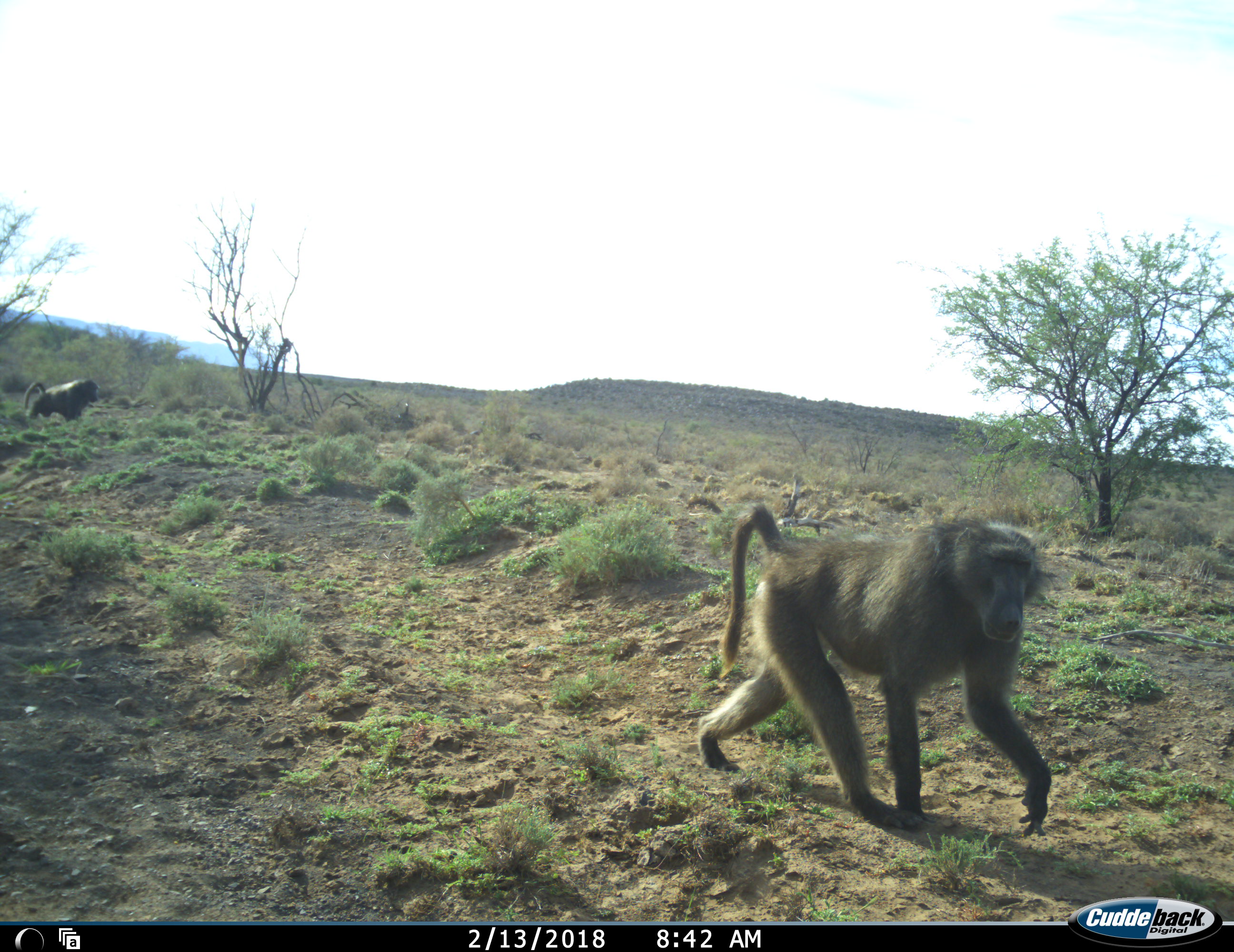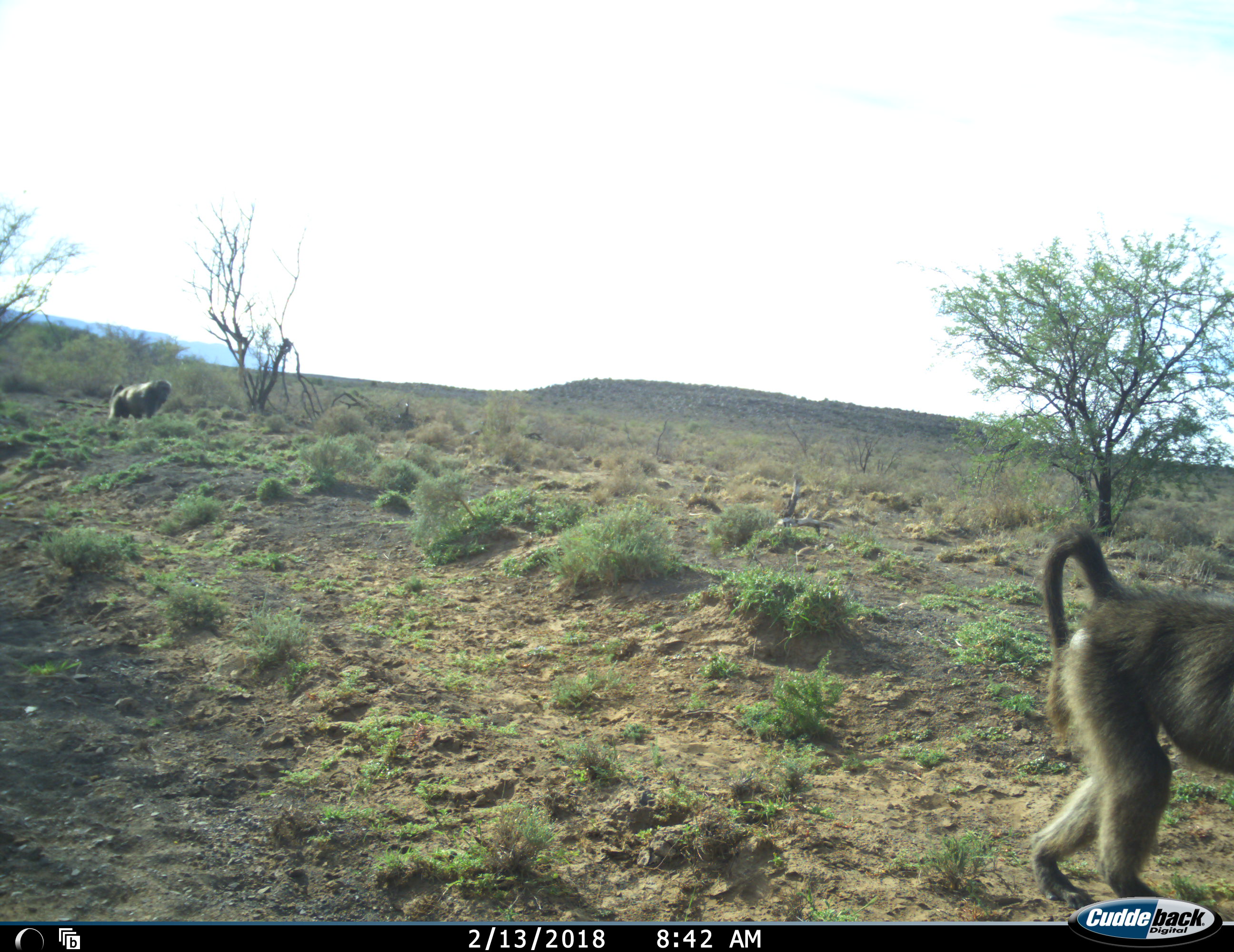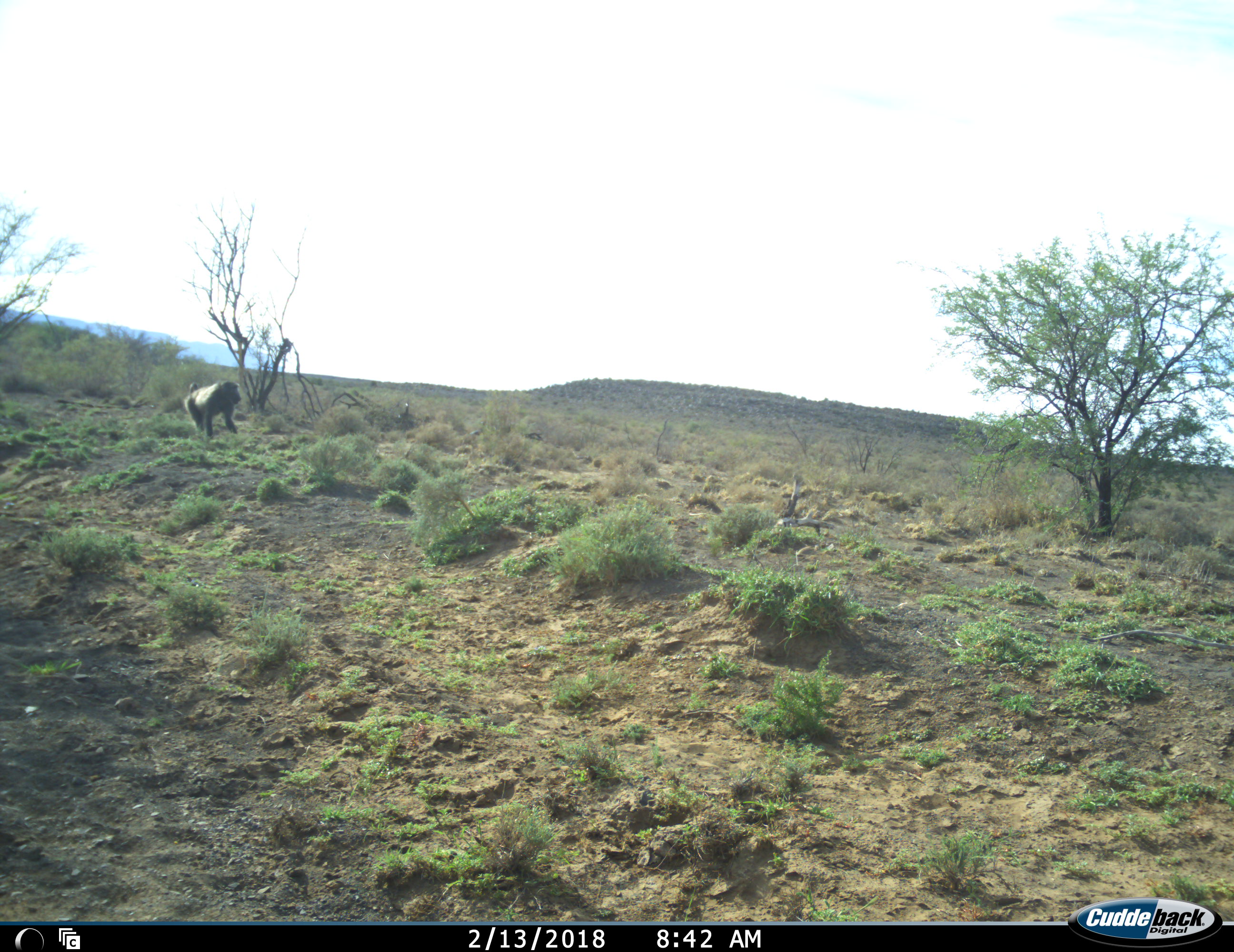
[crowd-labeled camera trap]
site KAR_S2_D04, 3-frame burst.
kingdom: Animalia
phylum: Chordata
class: Mammalia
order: Primates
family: Cercopithecidae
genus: Papio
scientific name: Papio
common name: baboon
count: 2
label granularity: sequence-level